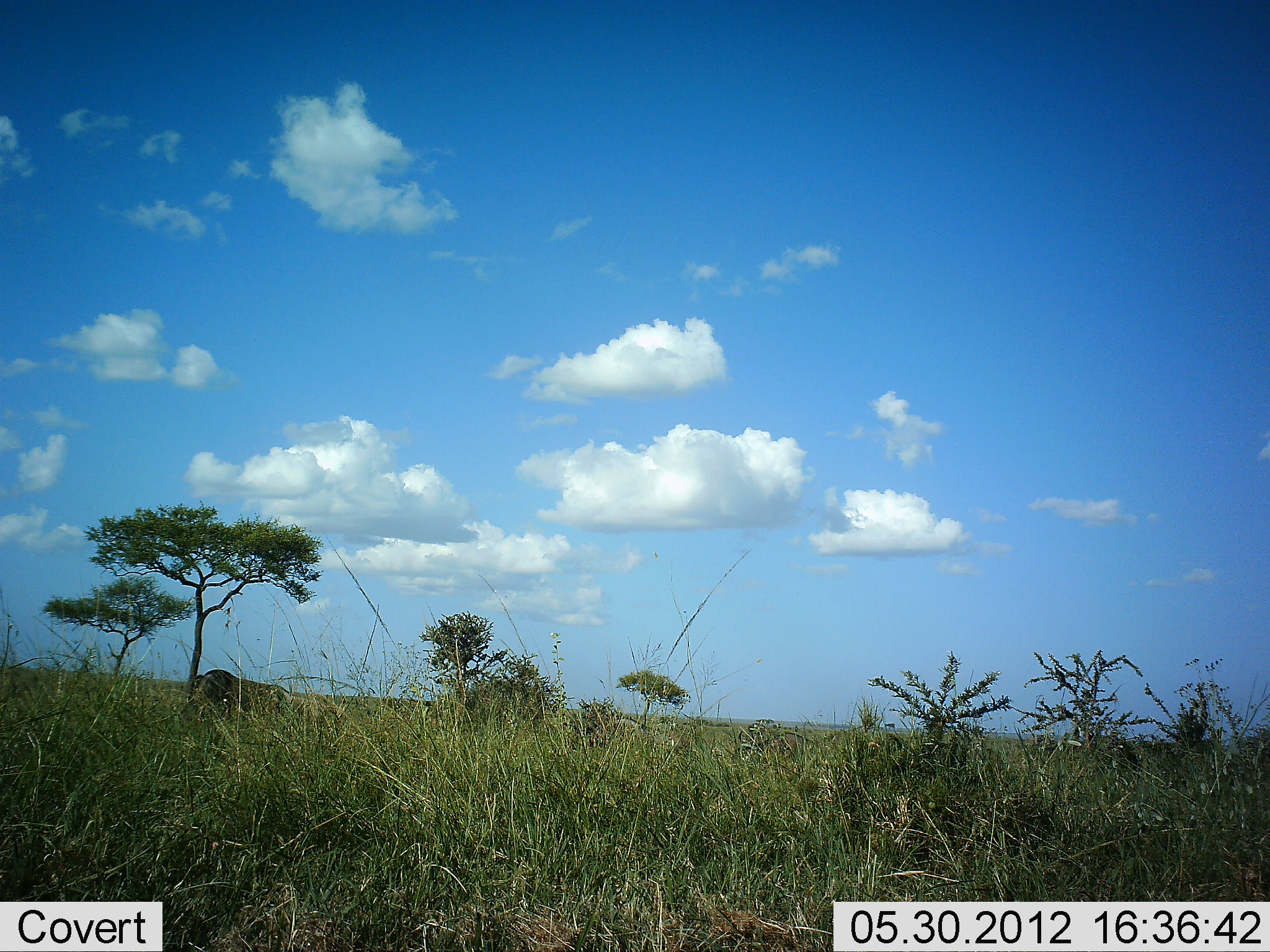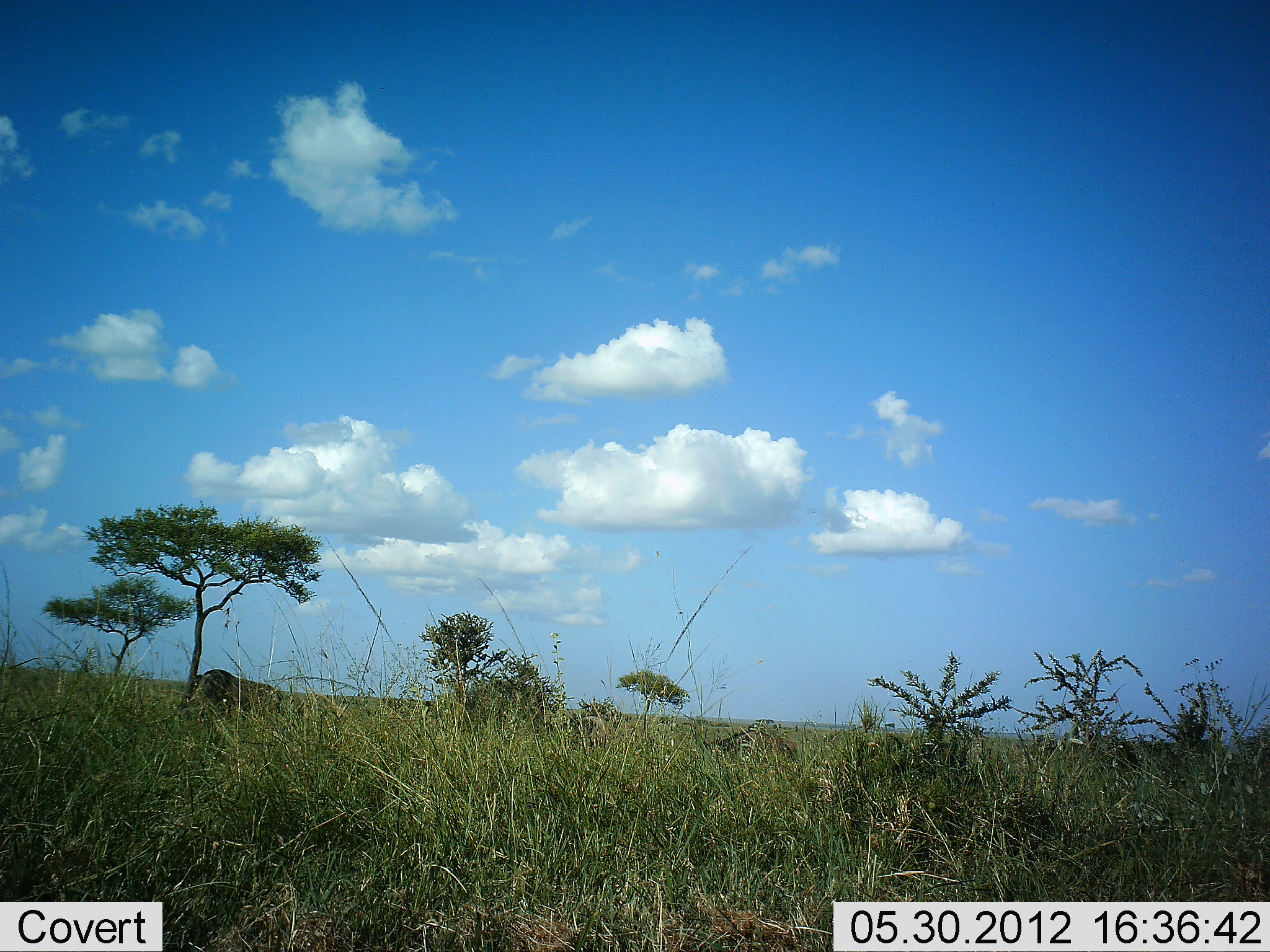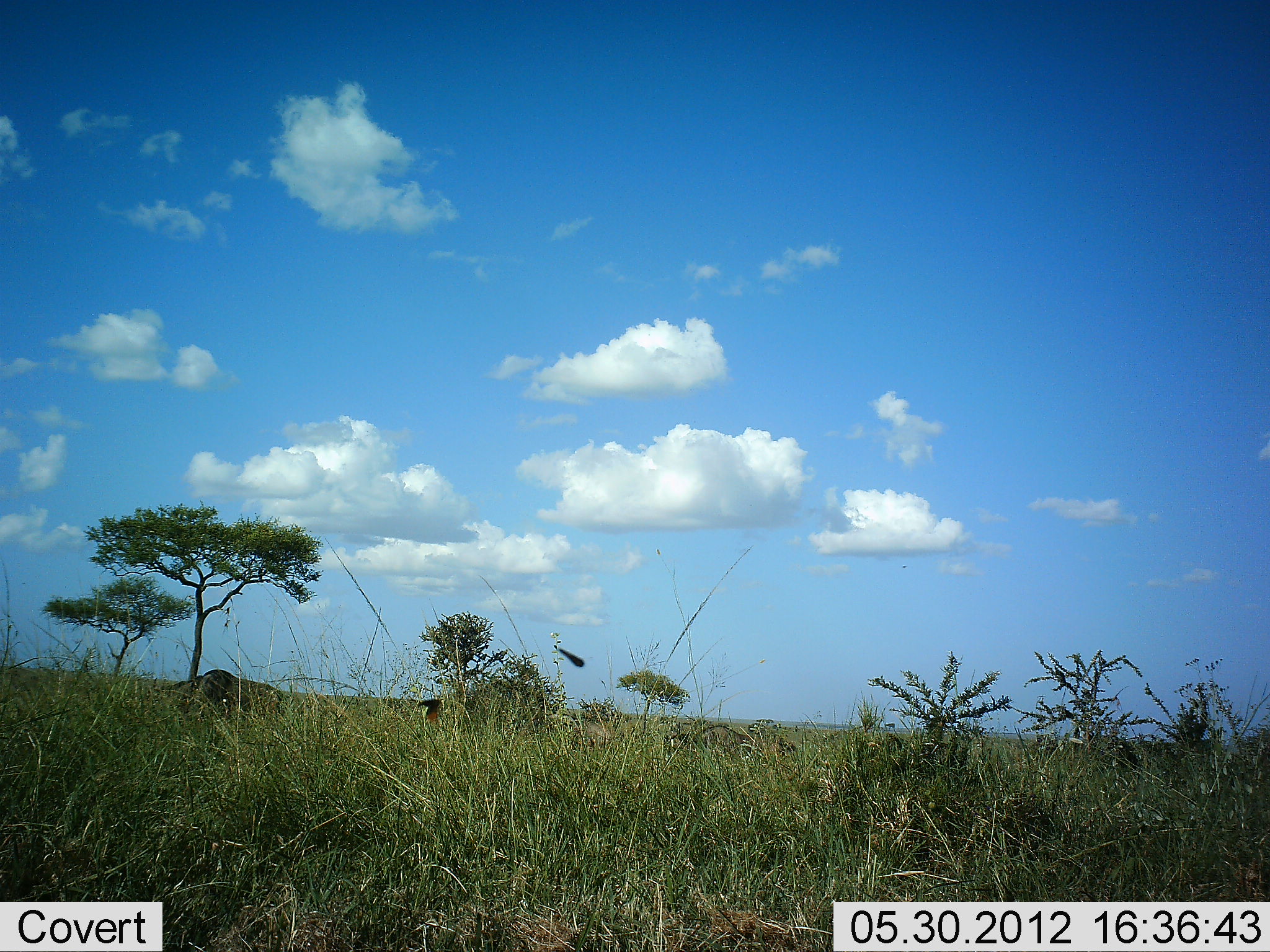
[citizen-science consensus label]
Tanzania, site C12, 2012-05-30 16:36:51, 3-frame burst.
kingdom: Animalia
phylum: Chordata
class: Mammalia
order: Artiodactyla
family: Bovidae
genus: Connochaetes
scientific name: Connochaetes taurinus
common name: blue wildebeest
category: wildebeest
Wildebeest (blue wildebeest) (Connochaetes taurinus), count 5. Behavior (volunteer vote fractions): standing 42%, resting 0%, moving 83%, interacting 0%. Young present (vote fraction): 0%. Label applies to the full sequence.